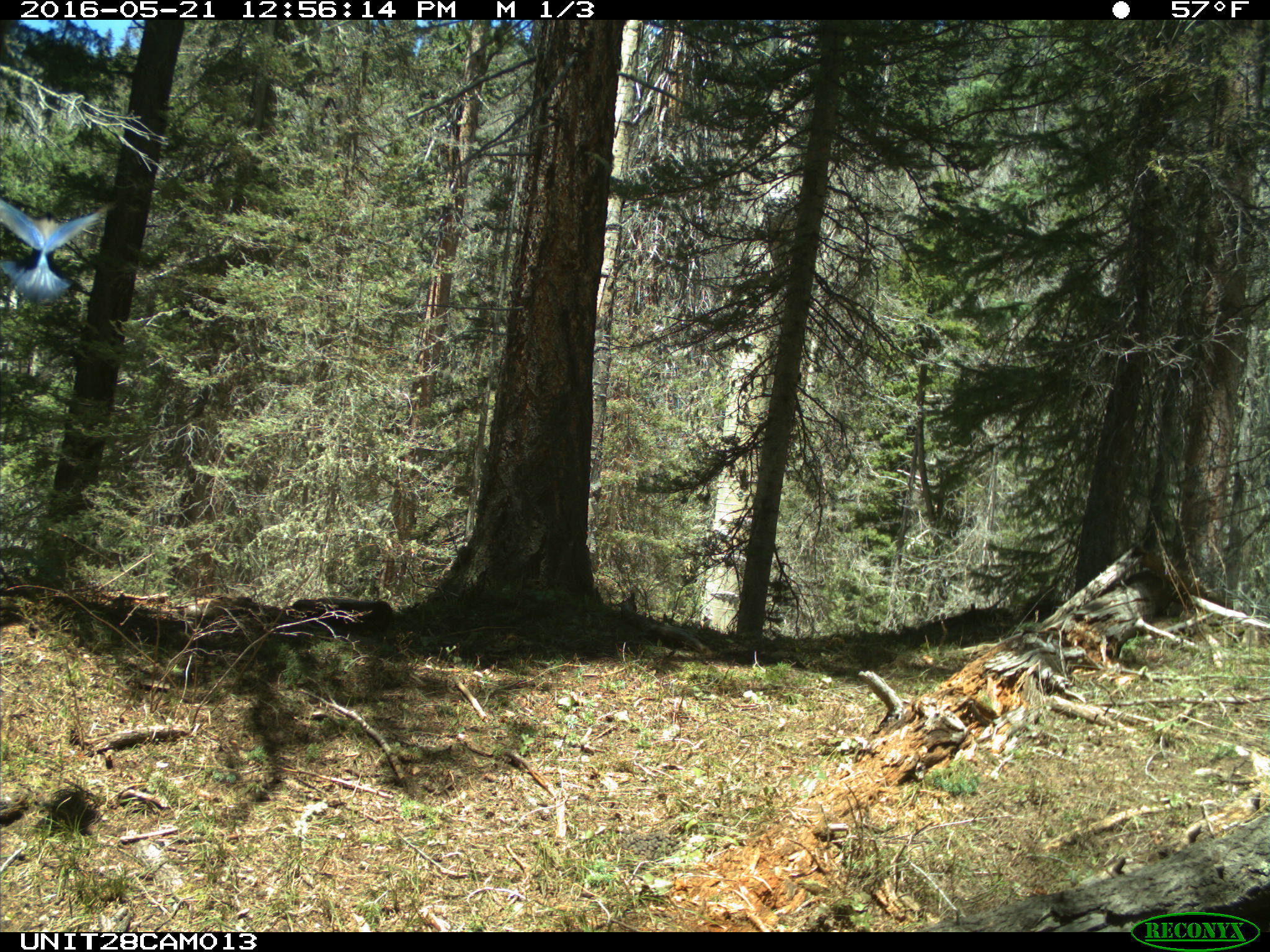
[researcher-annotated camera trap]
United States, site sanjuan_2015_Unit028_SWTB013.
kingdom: Animalia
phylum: Chordata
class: Aves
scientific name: Aves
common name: birds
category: unidentified bird